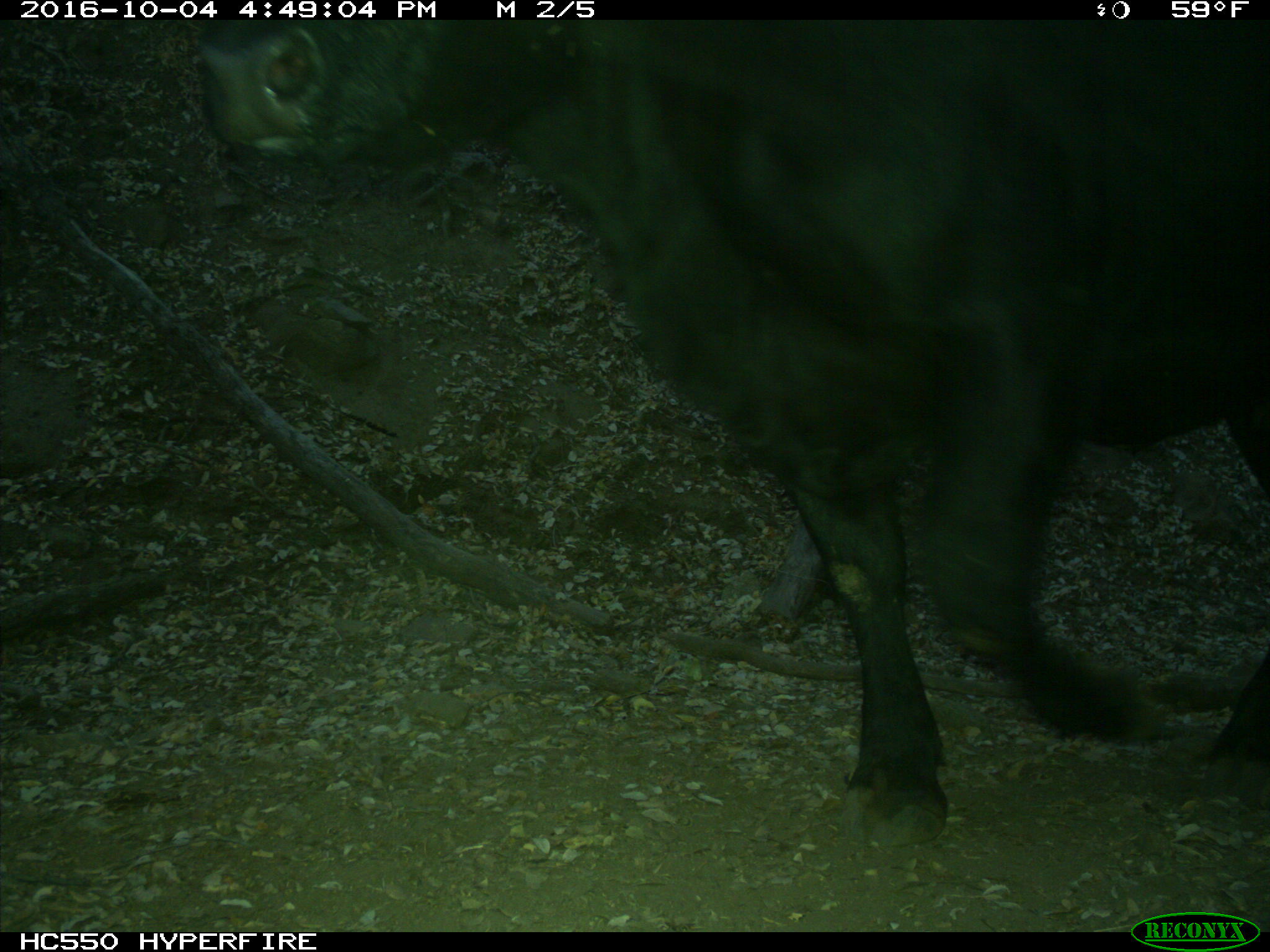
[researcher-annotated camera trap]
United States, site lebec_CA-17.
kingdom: Animalia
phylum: Chordata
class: Mammalia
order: Artiodactyla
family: Bovidae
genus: Bos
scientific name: Bos taurus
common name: domestic cow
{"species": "Bos taurus (domestic cow)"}